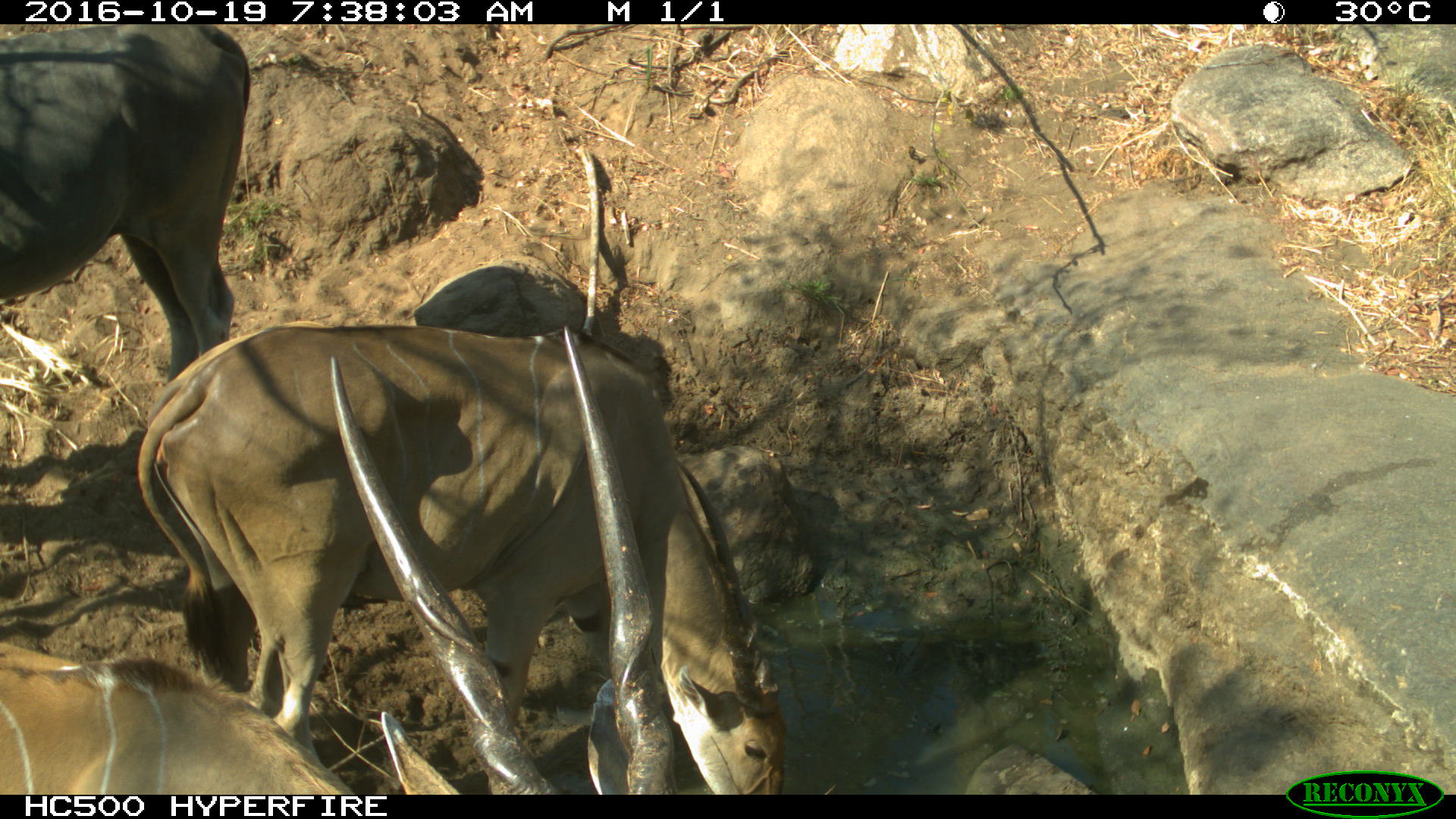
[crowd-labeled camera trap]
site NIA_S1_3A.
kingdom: Animalia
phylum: Chordata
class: Mammalia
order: Artiodactyla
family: Bovidae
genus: Tragelaphus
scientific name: Tragelaphus oryx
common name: eland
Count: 3.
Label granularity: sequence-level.